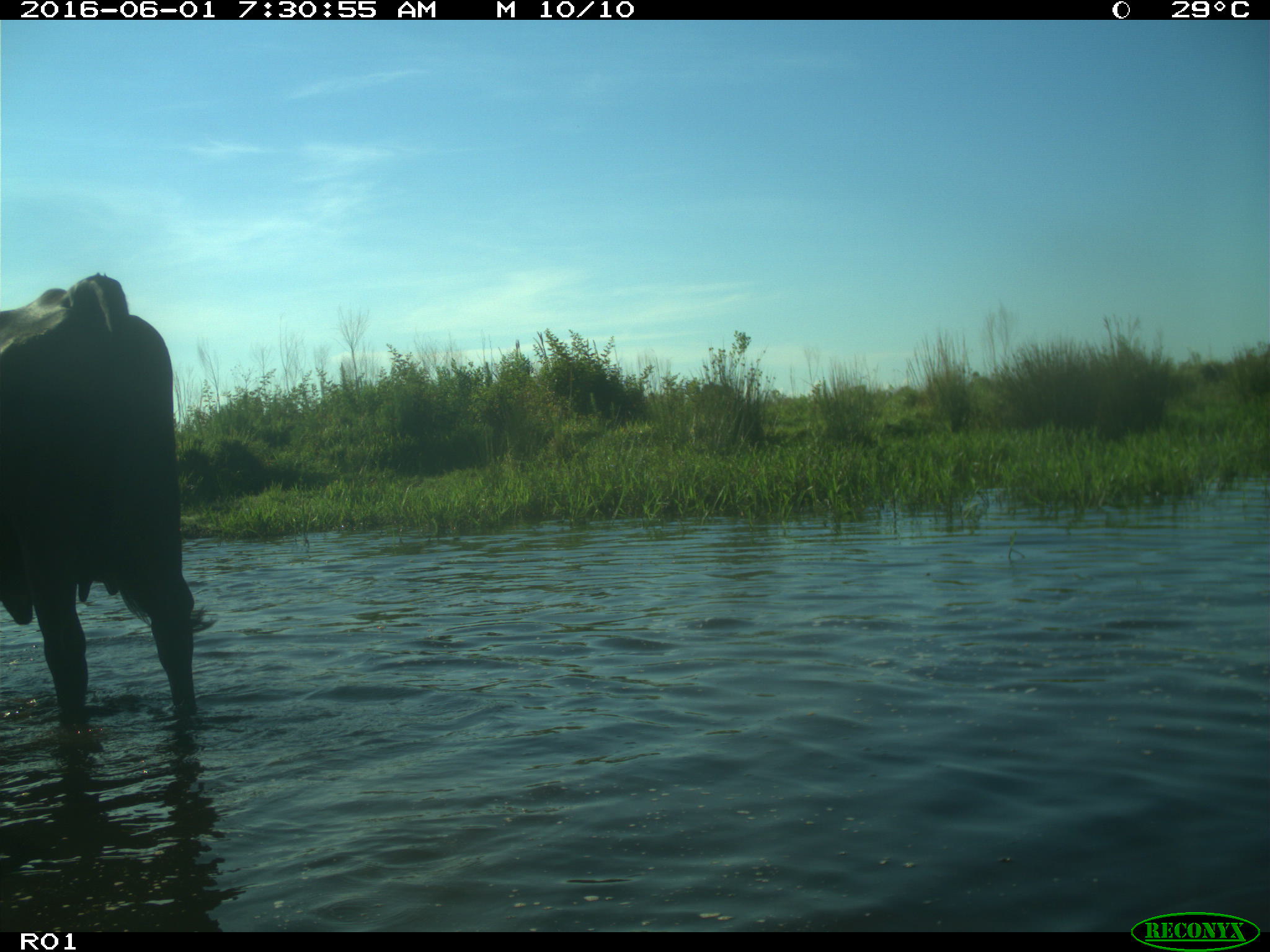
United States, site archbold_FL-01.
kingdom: Animalia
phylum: Chordata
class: Mammalia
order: Artiodactyla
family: Bovidae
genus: Bos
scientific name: Bos taurus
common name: domestic cow